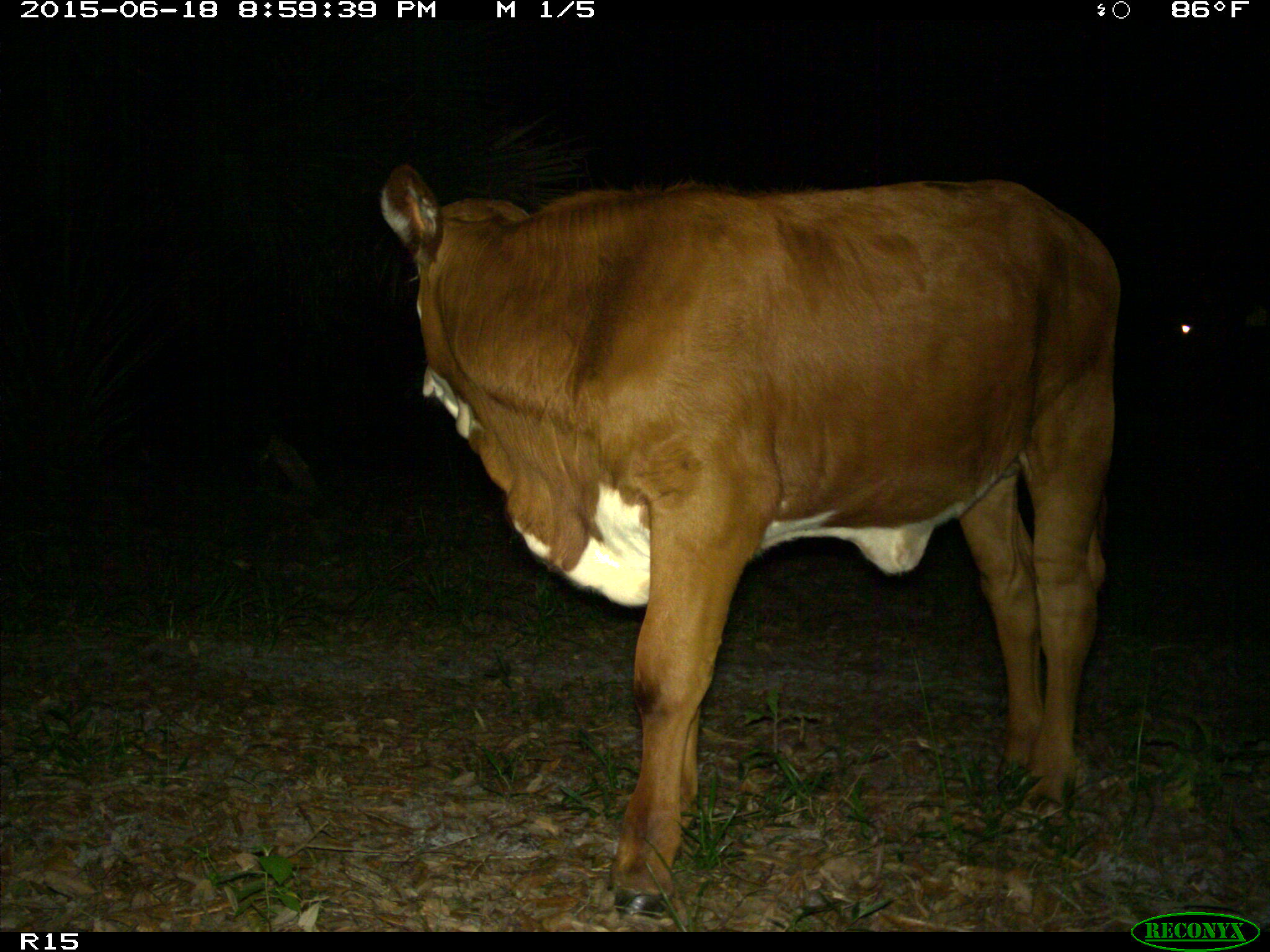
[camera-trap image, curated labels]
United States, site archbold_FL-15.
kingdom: Animalia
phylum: Chordata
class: Mammalia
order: Artiodactyla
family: Bovidae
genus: Bos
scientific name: Bos taurus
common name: domestic cow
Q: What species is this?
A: Bos taurus (domestic cow).